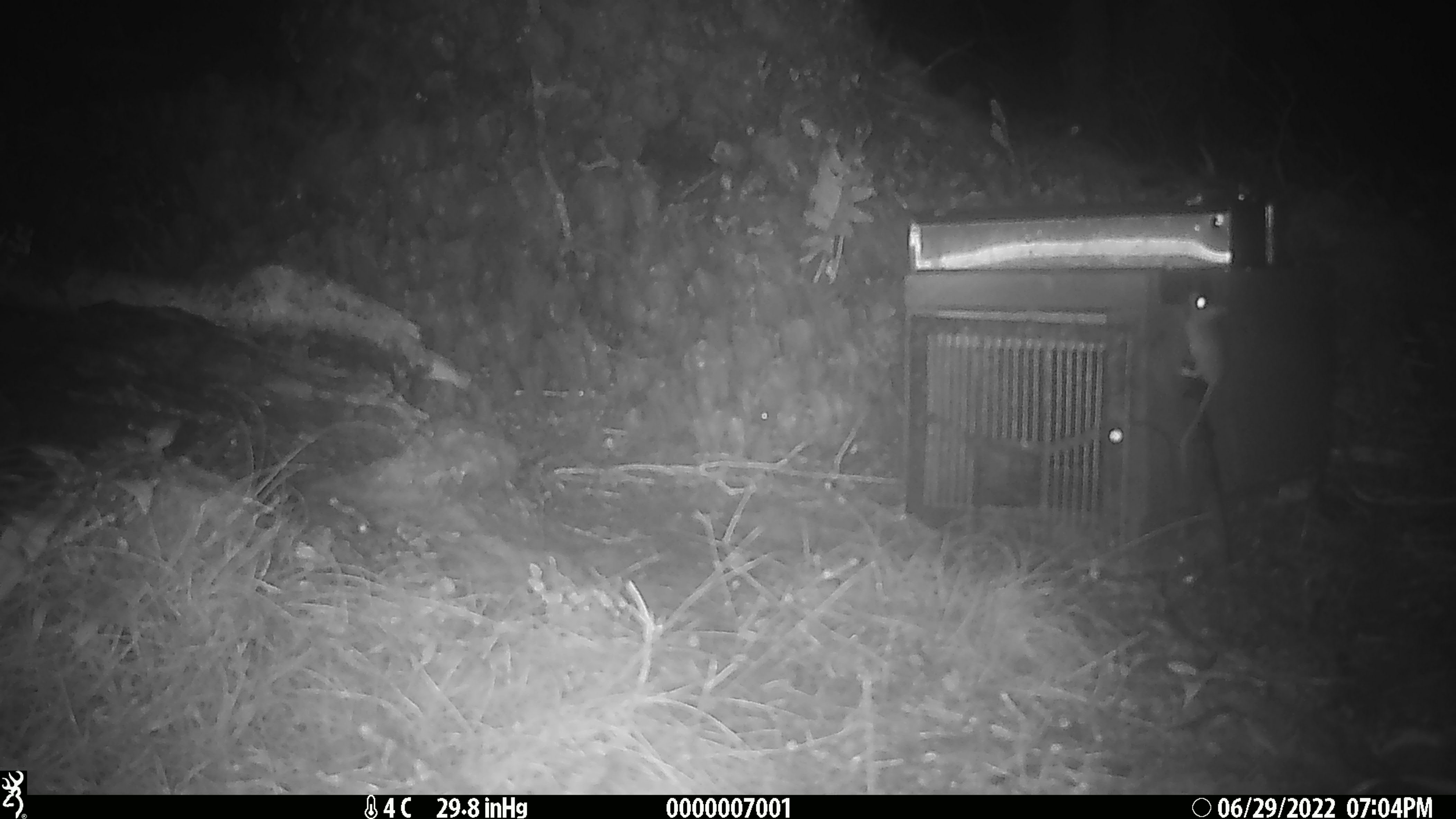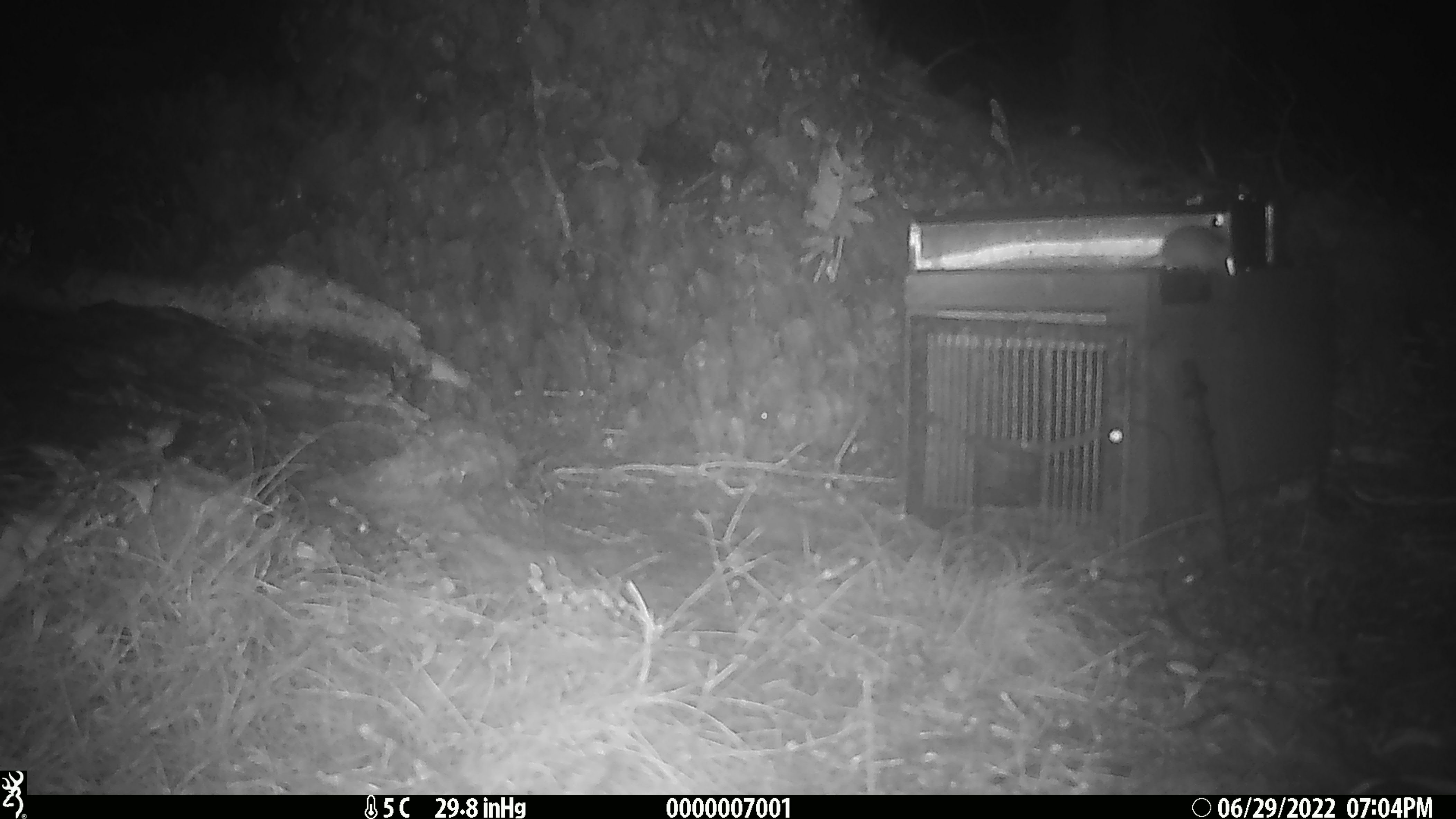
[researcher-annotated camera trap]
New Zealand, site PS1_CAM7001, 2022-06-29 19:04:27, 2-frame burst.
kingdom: Animalia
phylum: Chordata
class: Mammalia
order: Rodentia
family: Muridae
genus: Mus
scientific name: Mus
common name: mouse